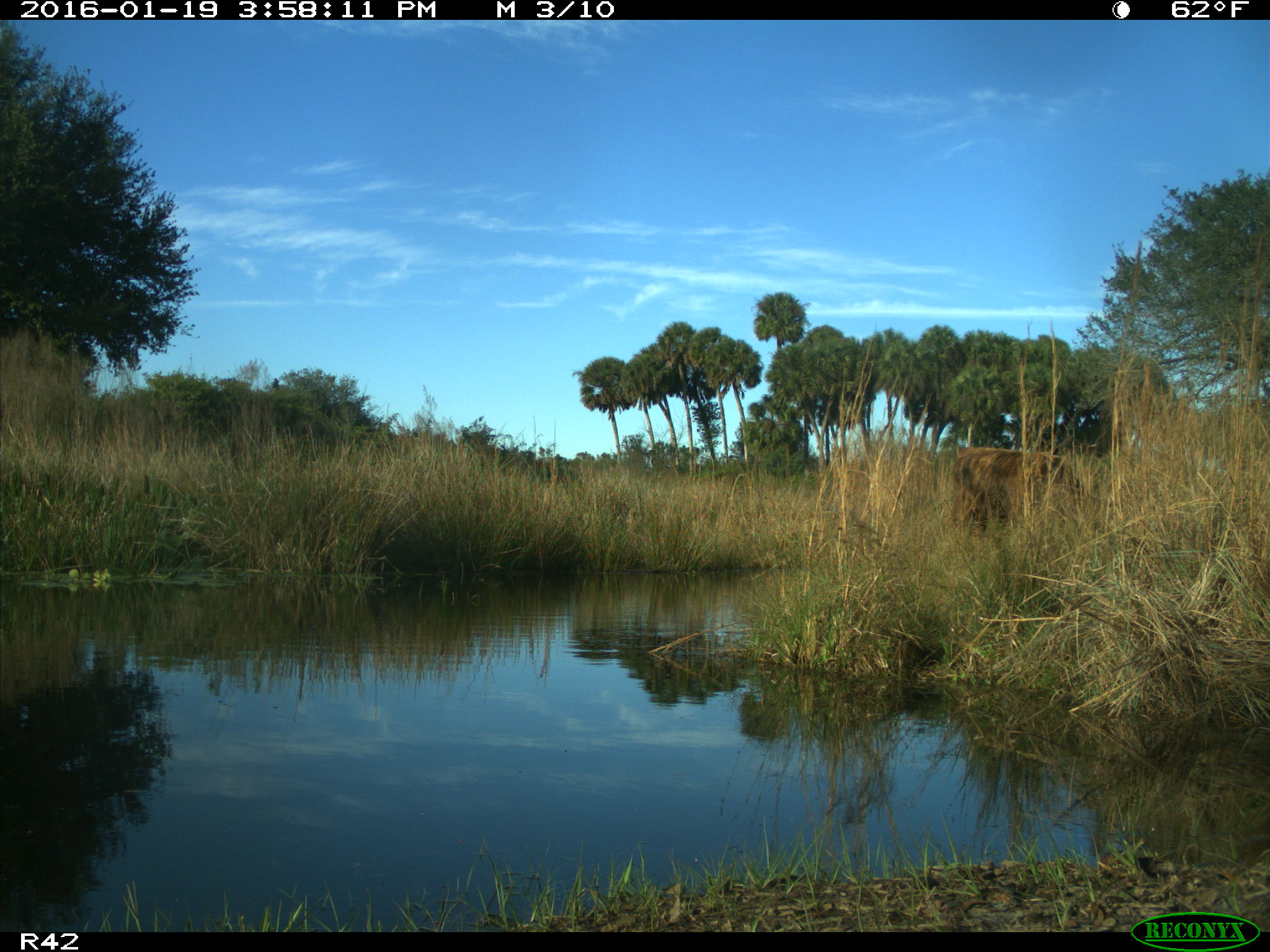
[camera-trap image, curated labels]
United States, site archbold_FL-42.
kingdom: Animalia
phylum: Chordata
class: Mammalia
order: Artiodactyla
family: Bovidae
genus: Bos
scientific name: Bos taurus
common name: domestic cow